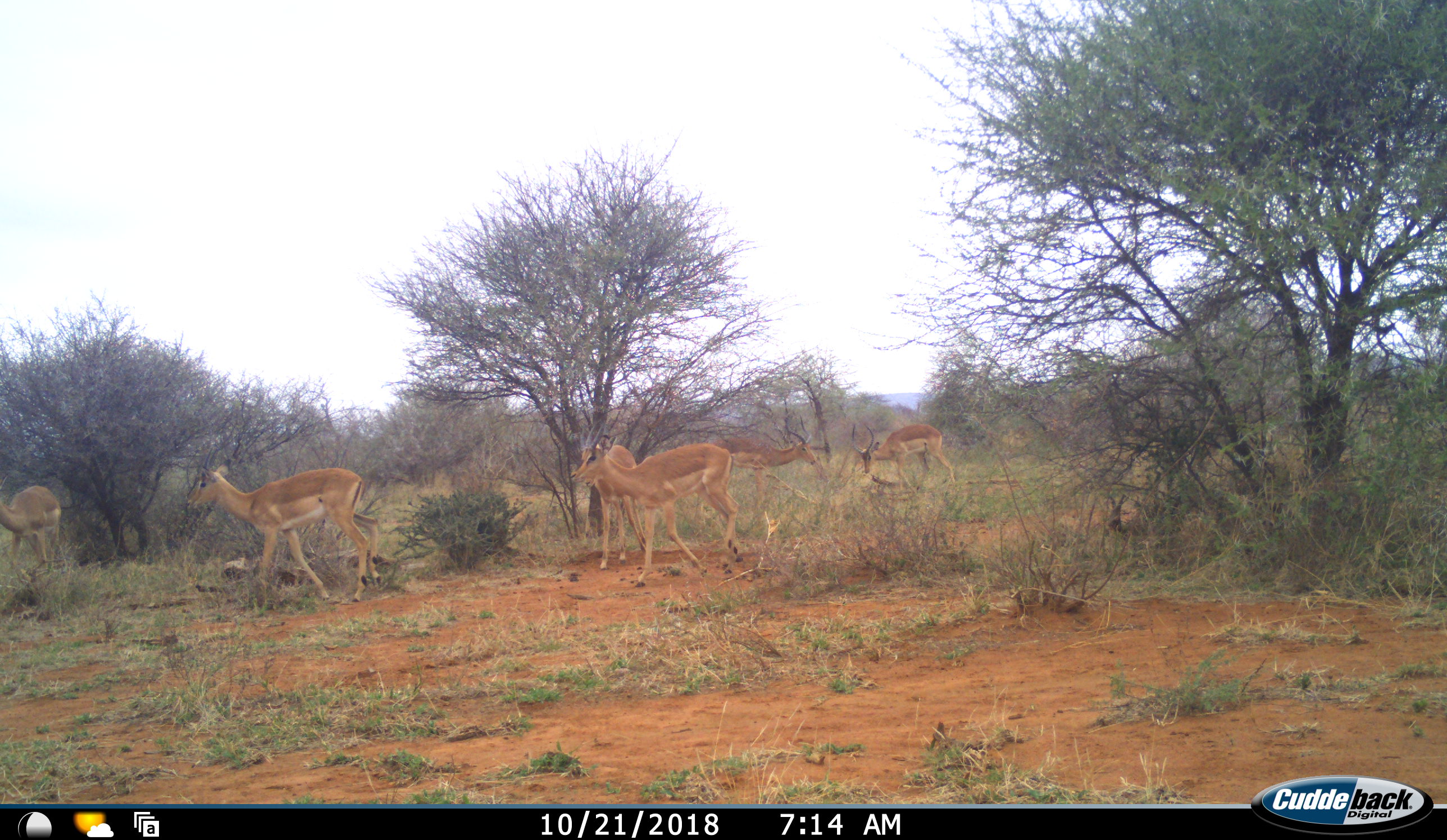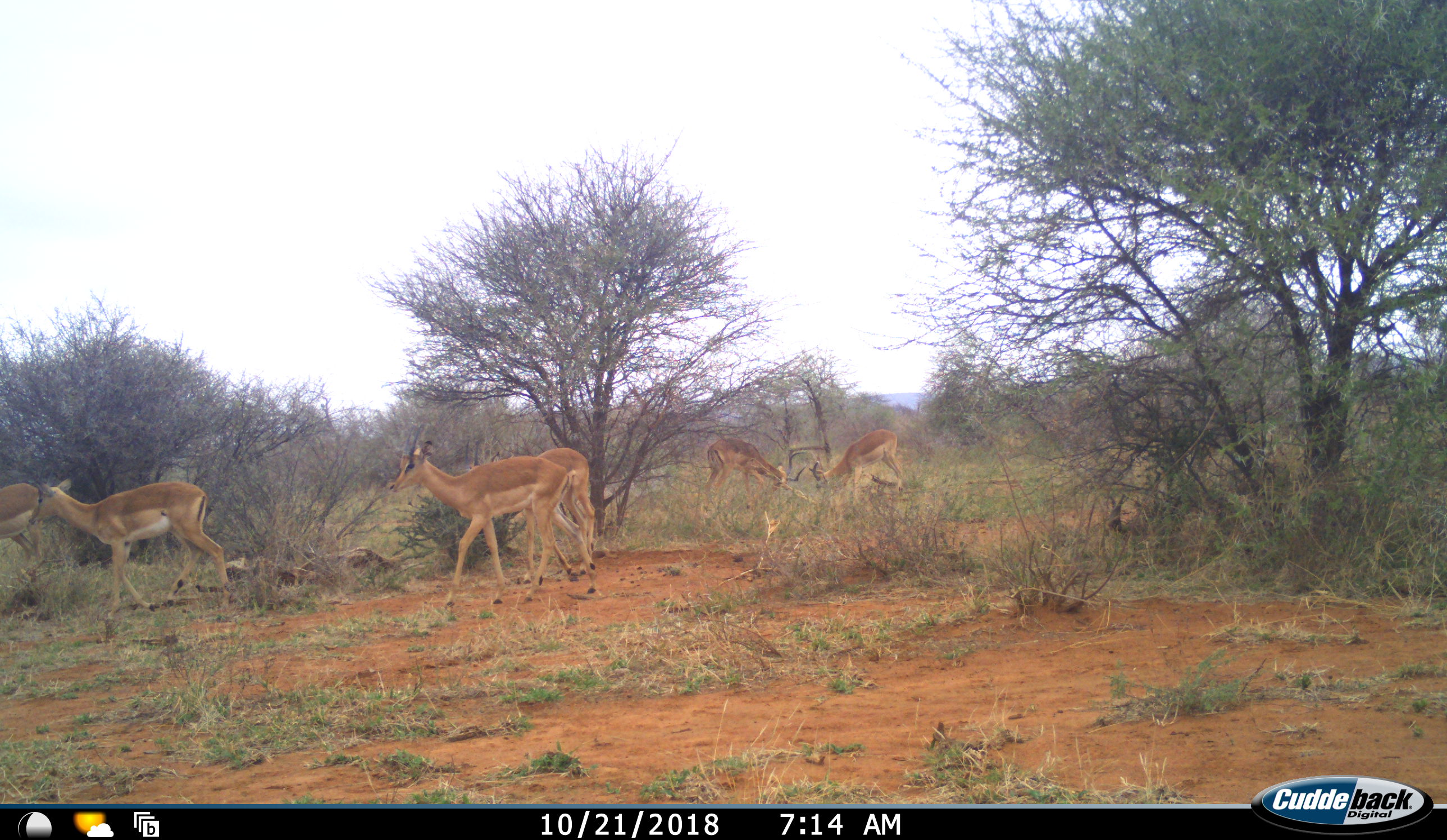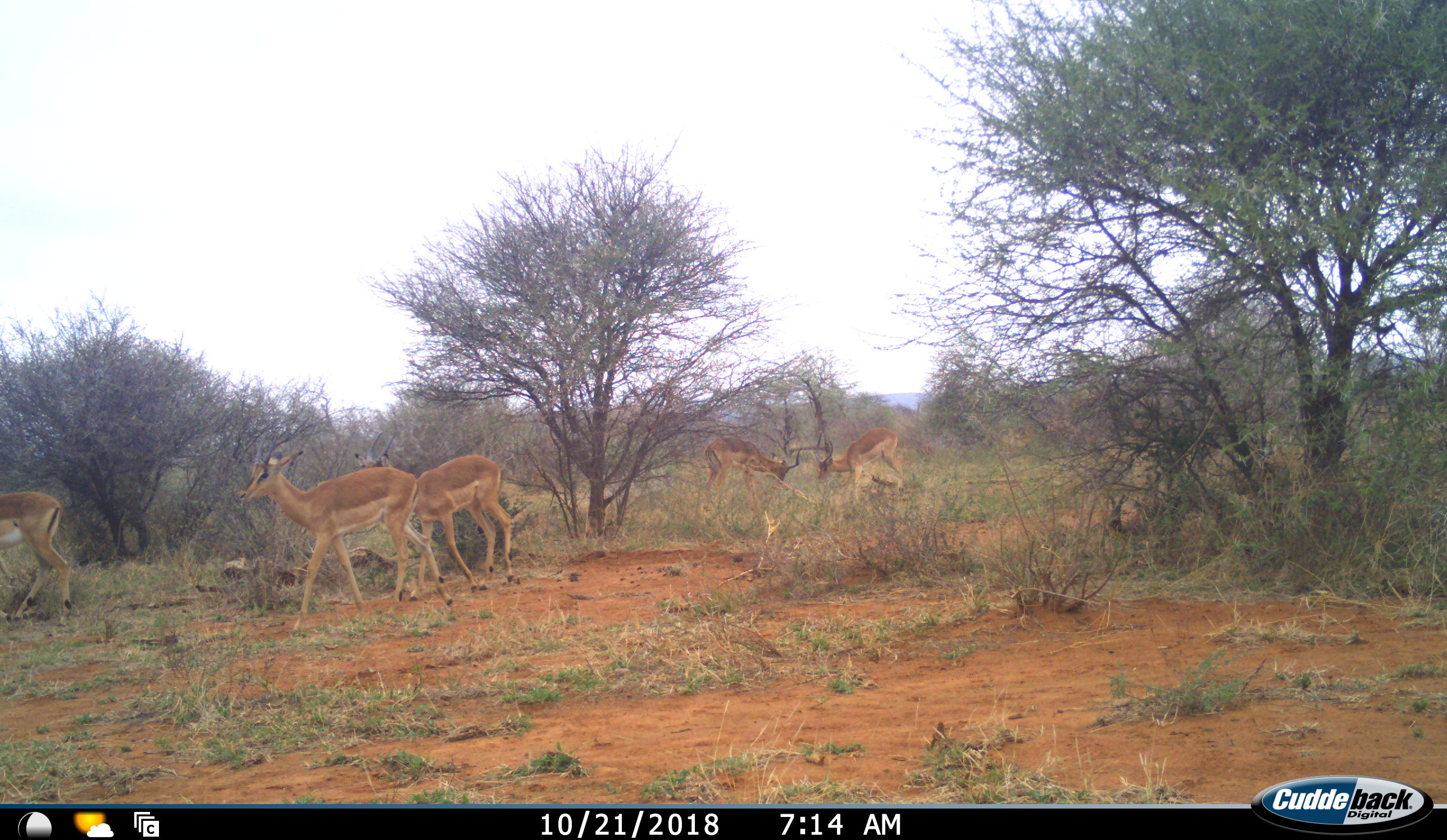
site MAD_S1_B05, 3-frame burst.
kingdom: Animalia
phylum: Chordata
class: Mammalia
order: Artiodactyla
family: Bovidae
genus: Aepyceros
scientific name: Aepyceros melampus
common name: impala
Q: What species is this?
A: Impala (Aepyceros melampus).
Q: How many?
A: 6.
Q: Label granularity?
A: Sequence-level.